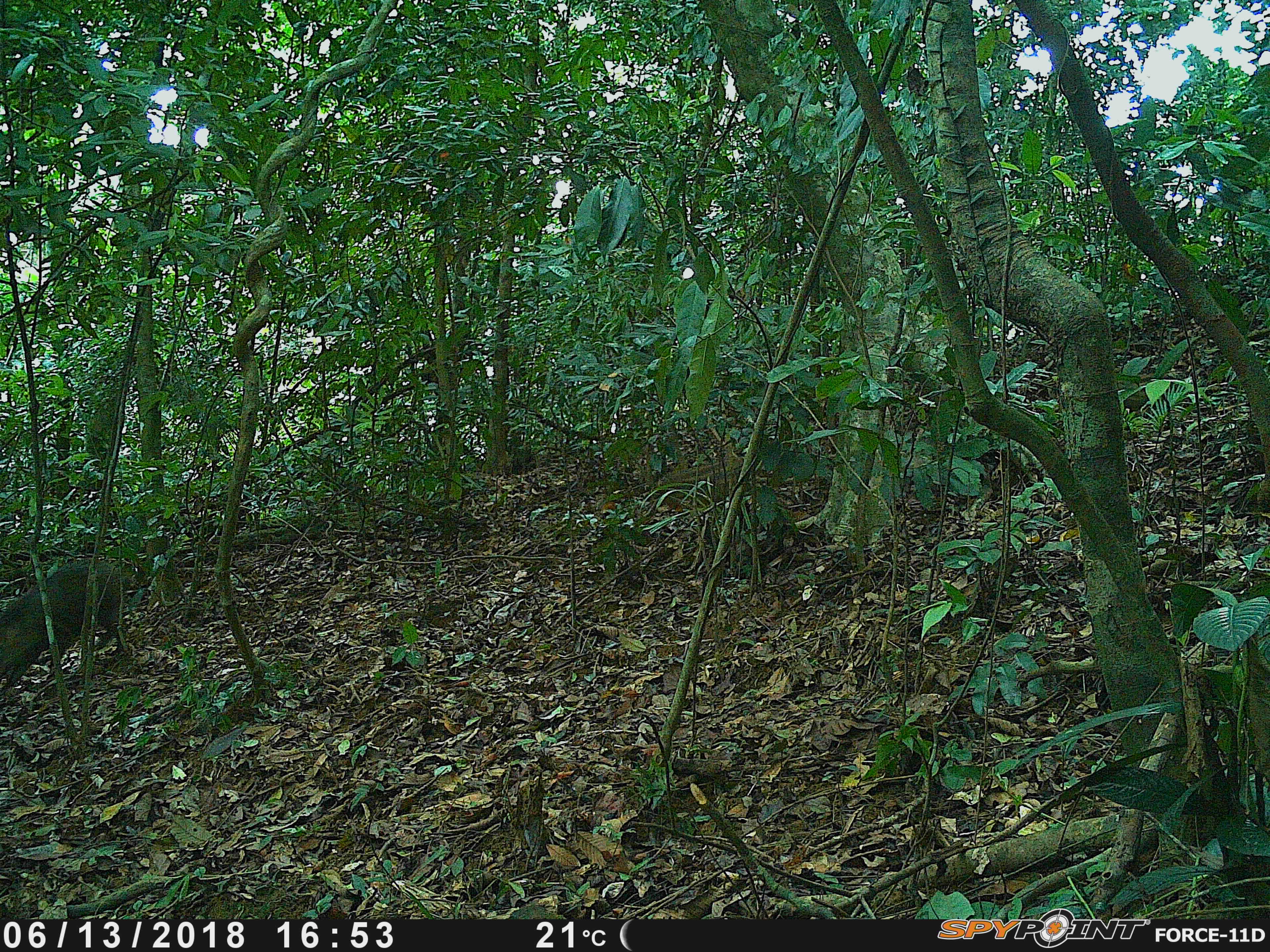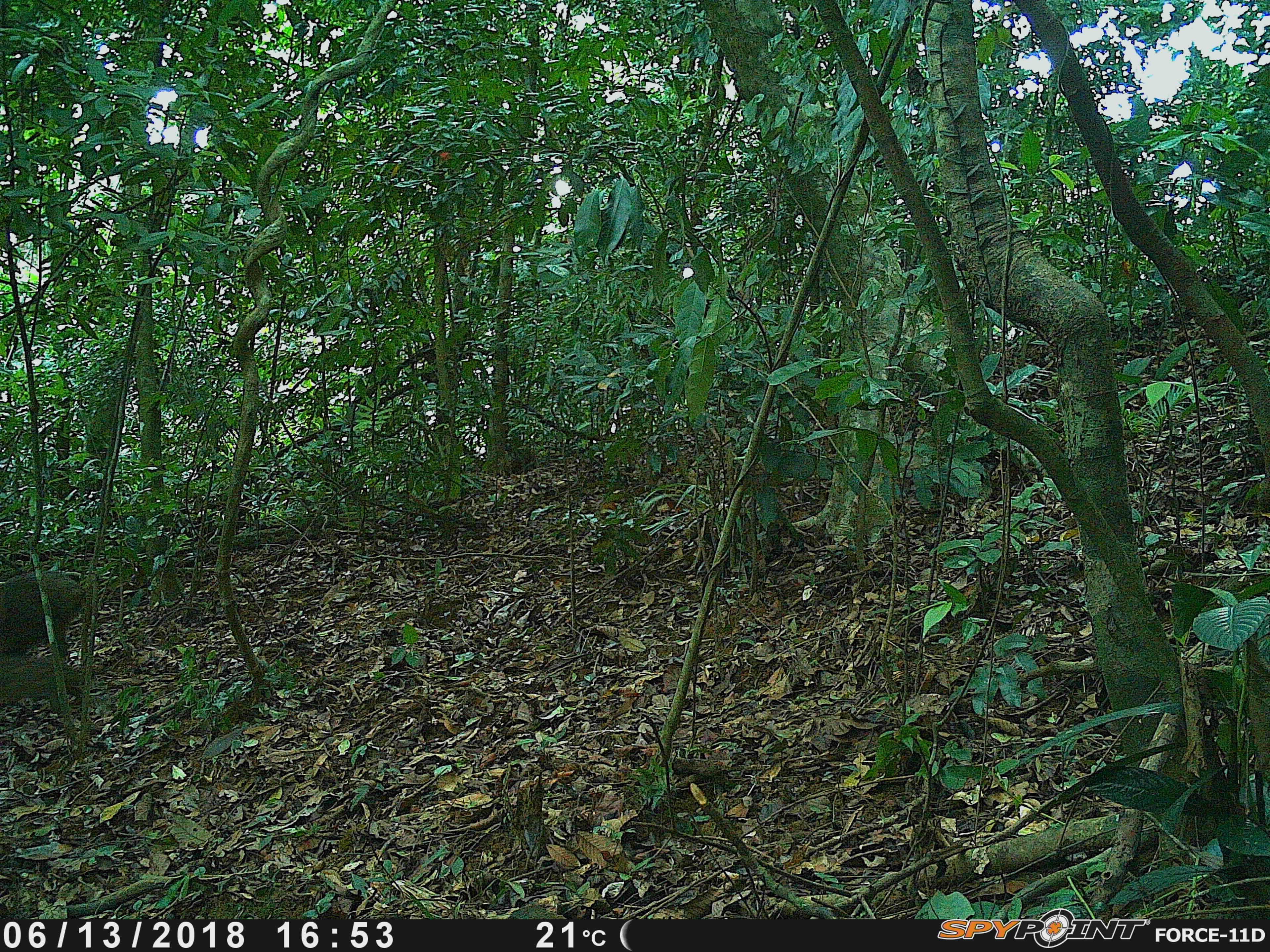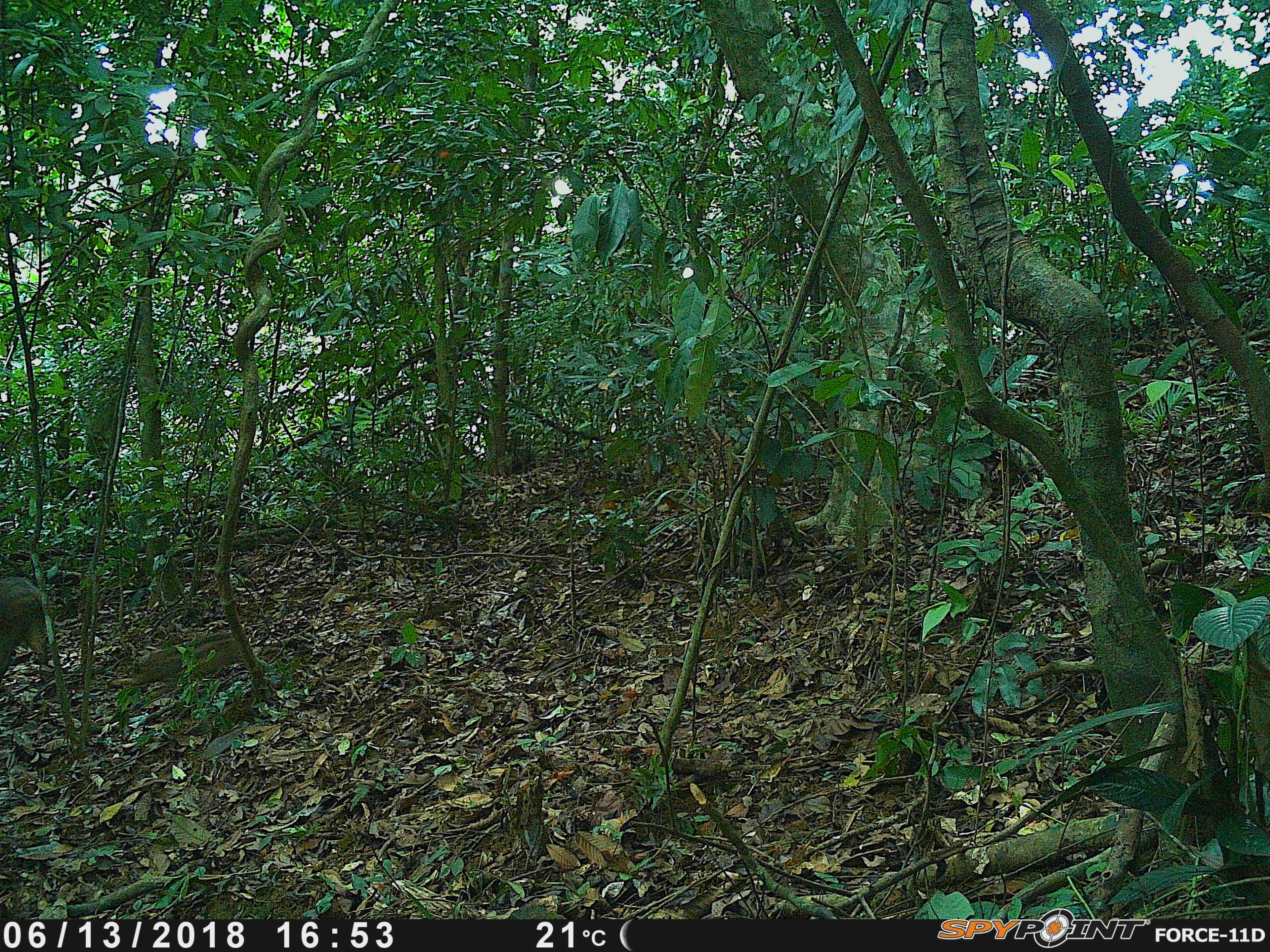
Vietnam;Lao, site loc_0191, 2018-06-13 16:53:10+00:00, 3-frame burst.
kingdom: Animalia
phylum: Chordata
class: Mammalia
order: Artiodactyla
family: Suidae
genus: Sus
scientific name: Sus scrofa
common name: eurasian wild pig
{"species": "eurasian wild pig (Sus scrofa)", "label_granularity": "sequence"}